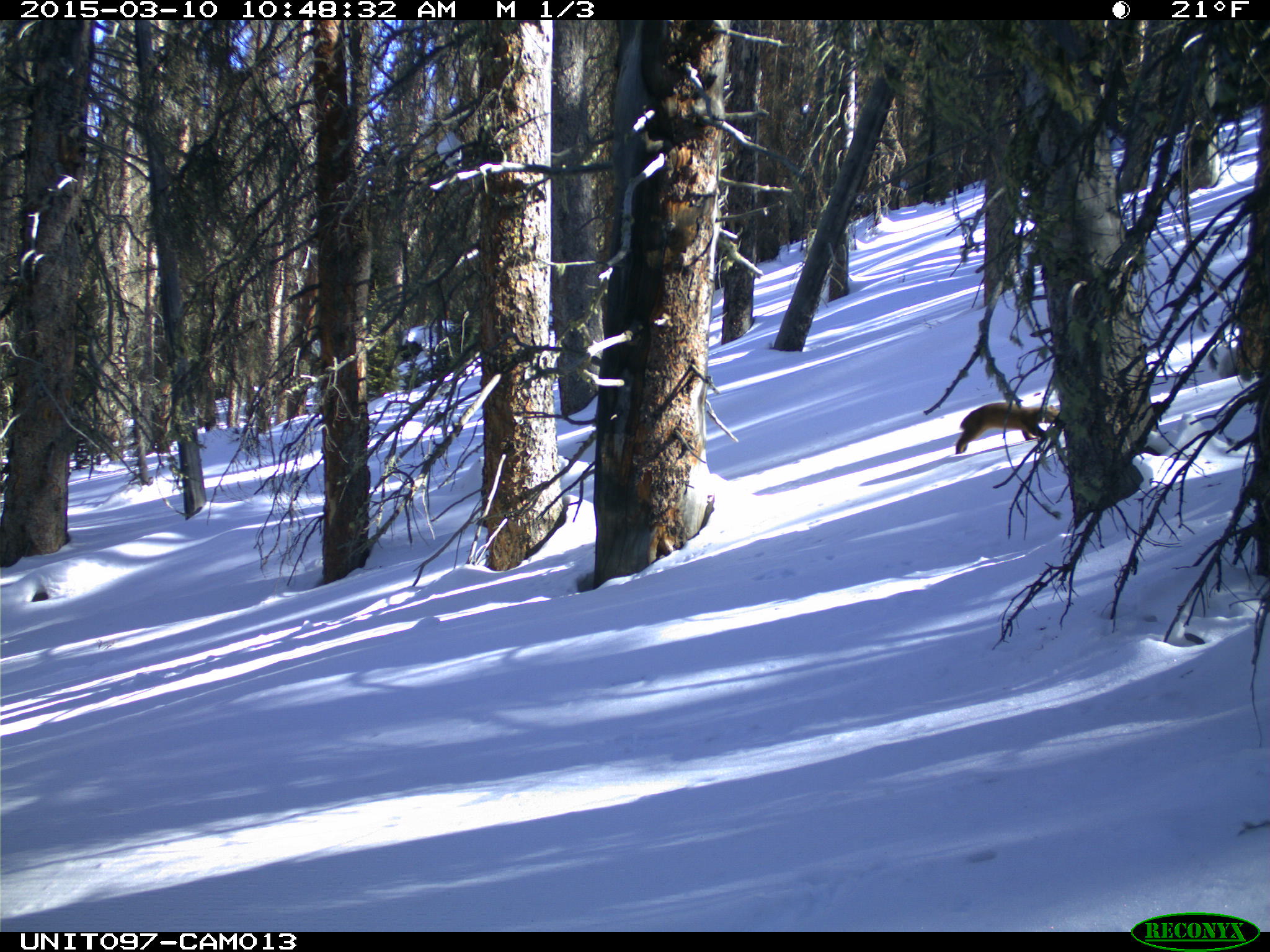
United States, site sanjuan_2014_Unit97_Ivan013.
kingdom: Animalia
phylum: Chordata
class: Mammalia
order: Carnivora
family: Mustelidae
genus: Martes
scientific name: Martes americana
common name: american marten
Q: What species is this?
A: Martes americana (american marten).